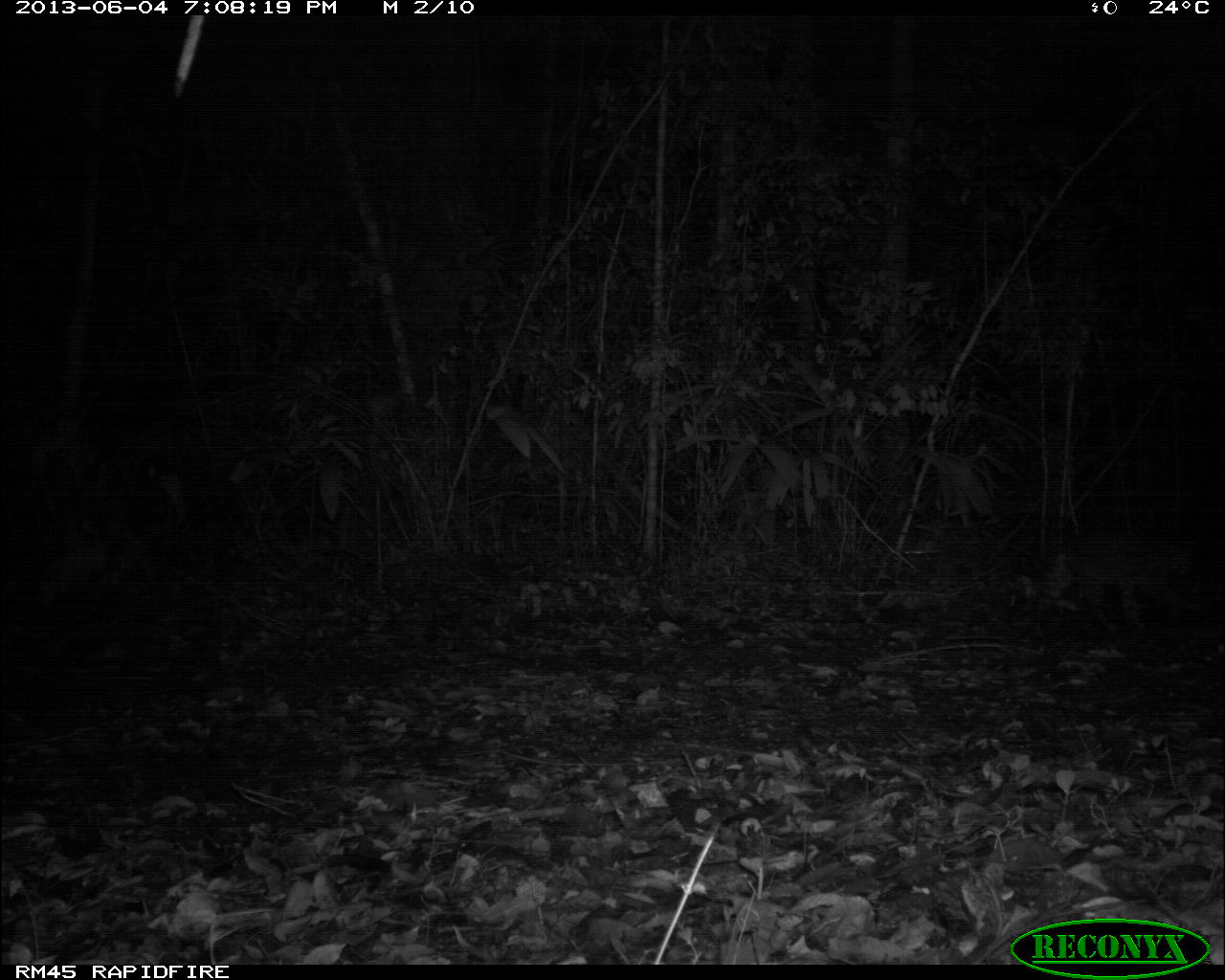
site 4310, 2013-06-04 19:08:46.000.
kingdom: Animalia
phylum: Chordata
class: Mammalia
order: Carnivora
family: Felidae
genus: Leopardus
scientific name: Leopardus pardalis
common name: ocelot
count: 1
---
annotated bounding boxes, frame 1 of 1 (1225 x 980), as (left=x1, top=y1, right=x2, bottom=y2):
leopardus pardalis: (left=1010, top=530, right=1193, bottom=637)